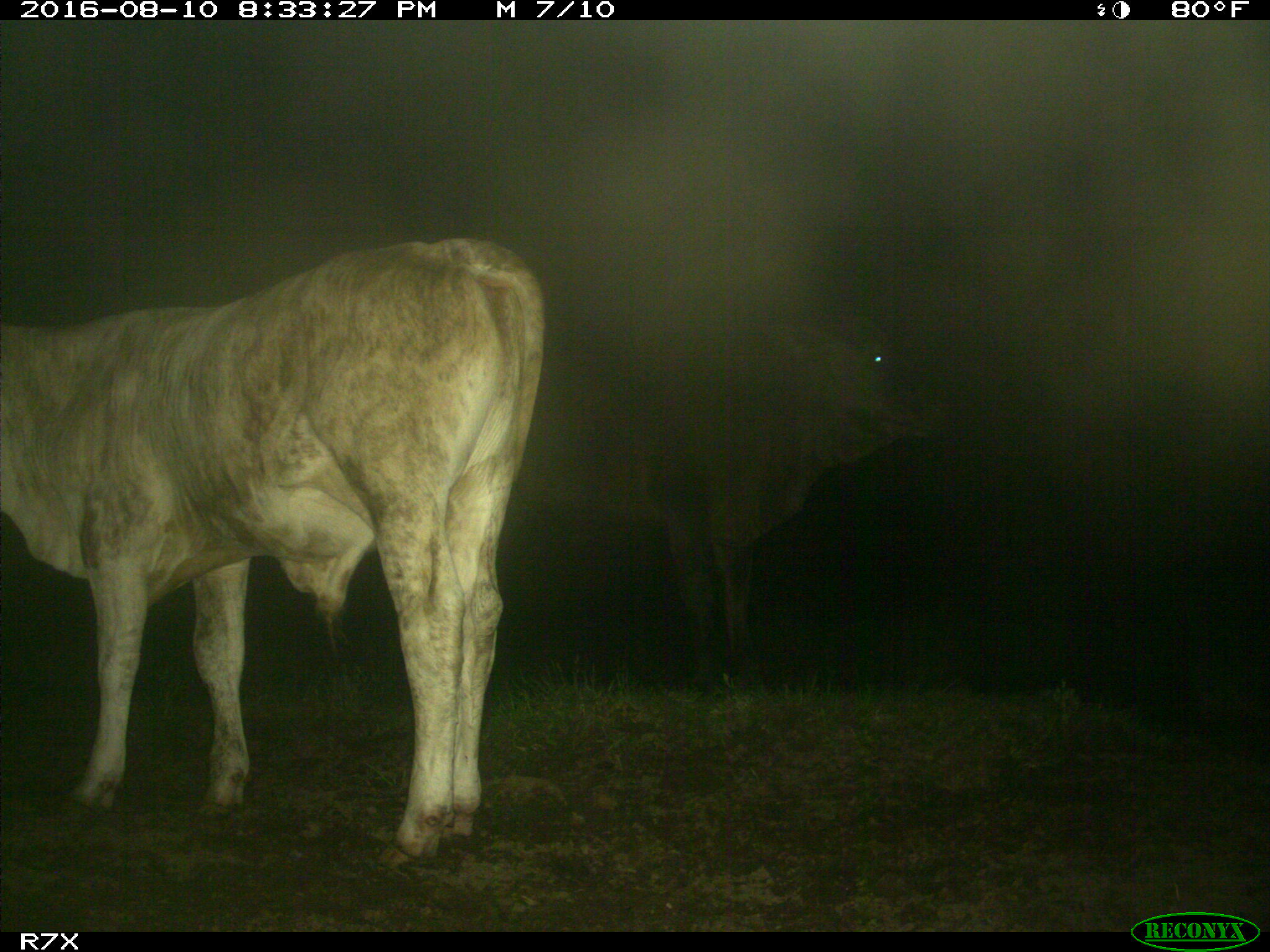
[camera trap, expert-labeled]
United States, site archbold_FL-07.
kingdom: Animalia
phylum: Chordata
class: Mammalia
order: Artiodactyla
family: Bovidae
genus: Bos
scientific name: Bos taurus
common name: domestic cow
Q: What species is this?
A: Bos taurus (domestic cow).